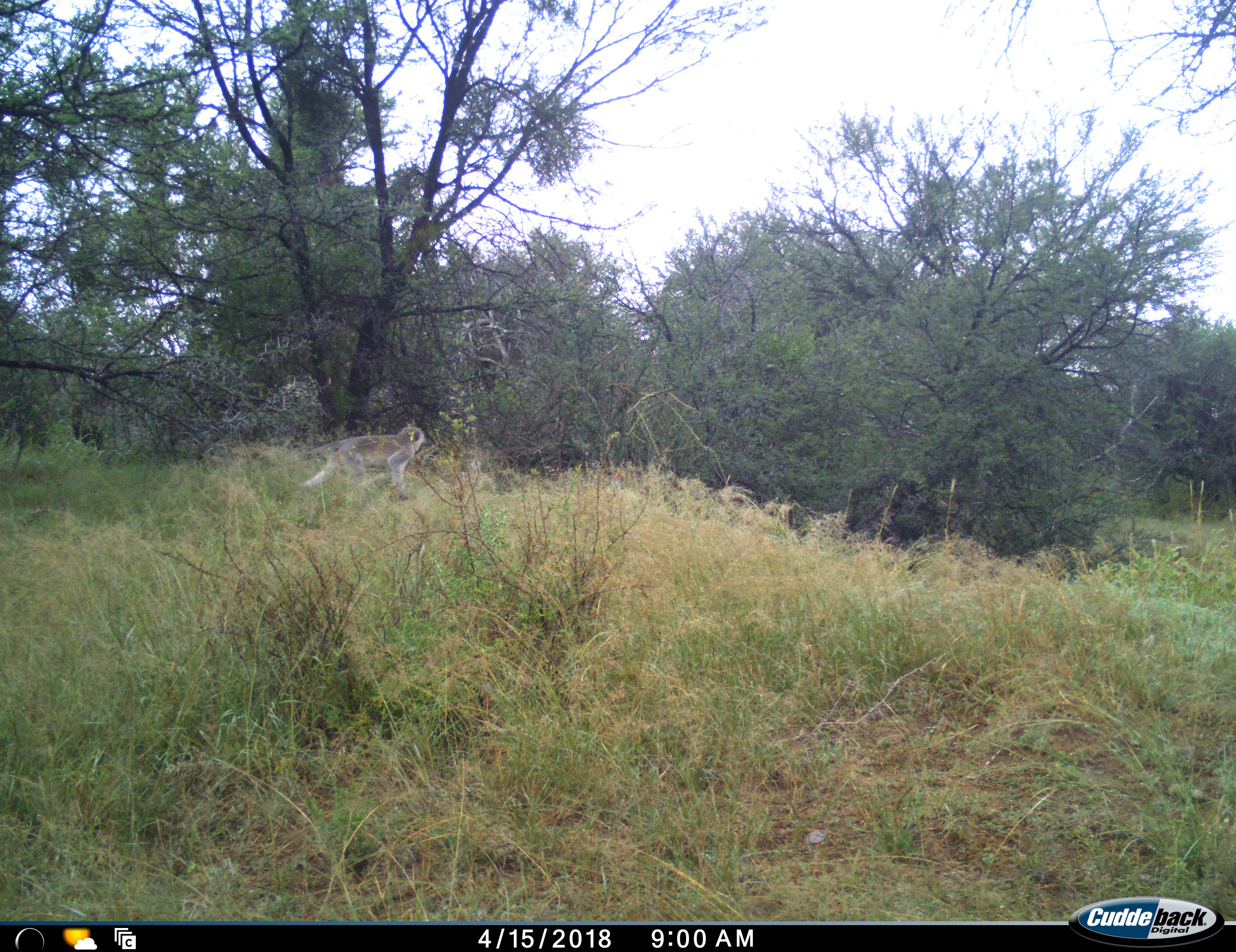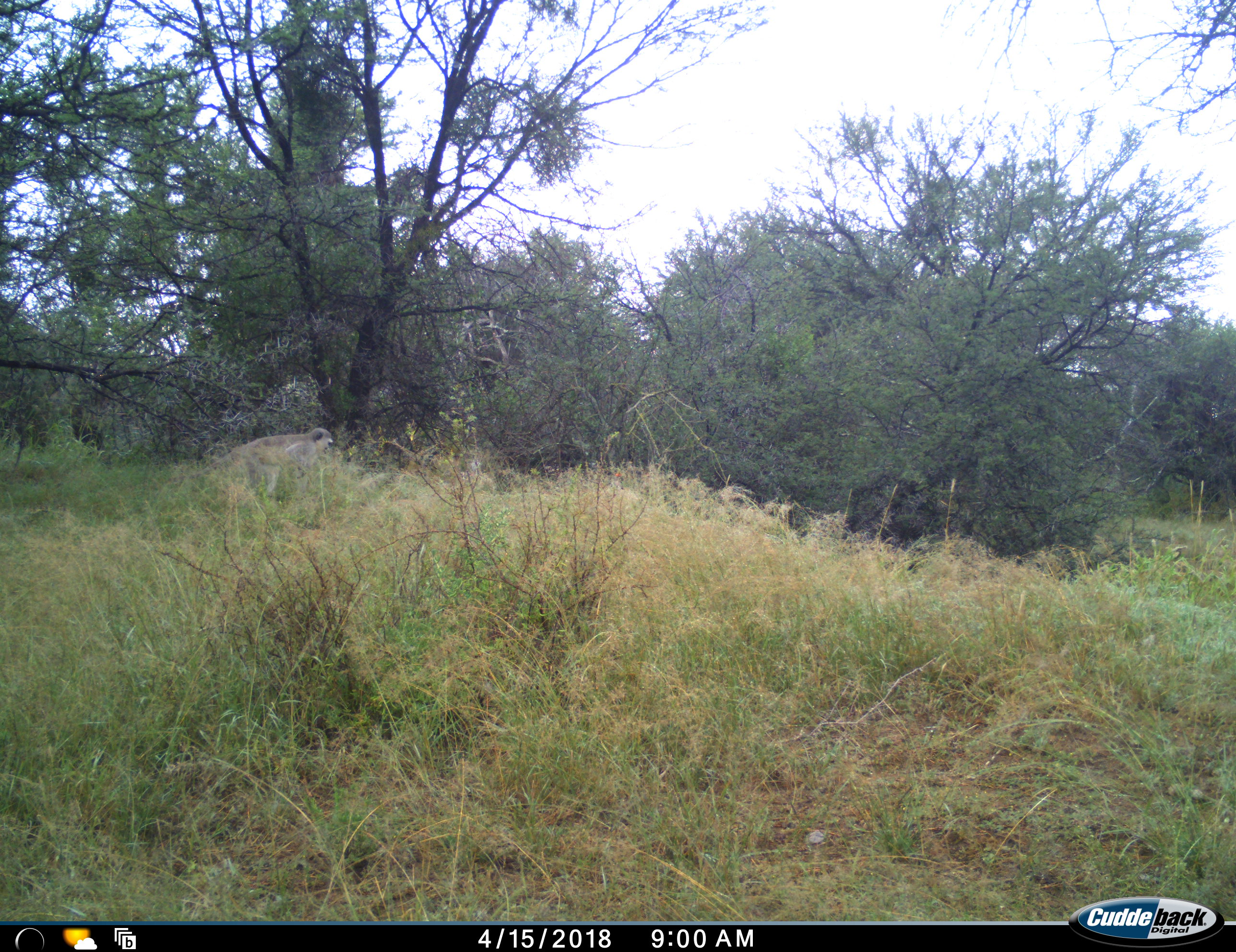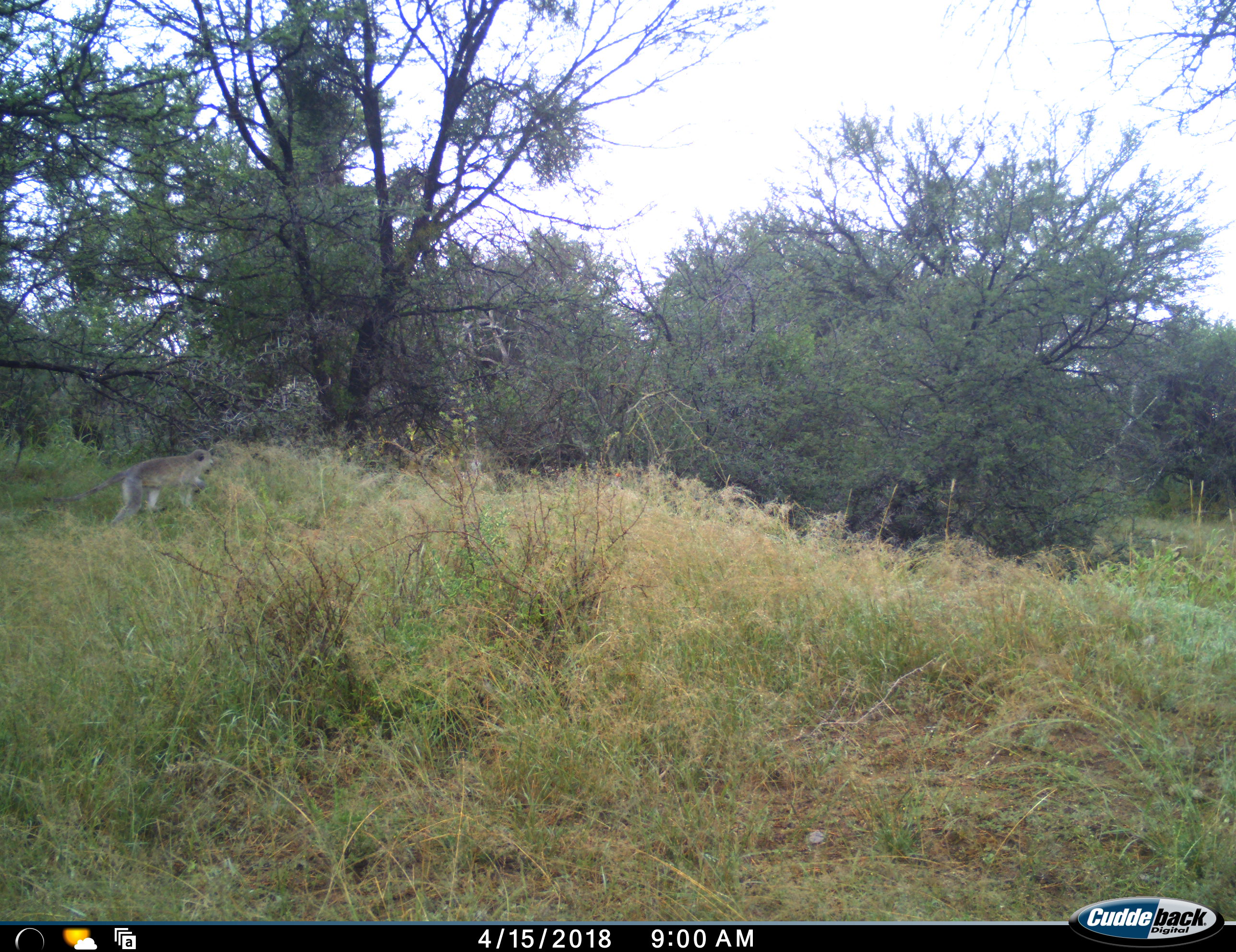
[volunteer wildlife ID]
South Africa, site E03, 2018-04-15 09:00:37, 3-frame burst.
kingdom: Animalia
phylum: Chordata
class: Mammalia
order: Primates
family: Cercopithecidae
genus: Chlorocebus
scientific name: Chlorocebus pygerythrus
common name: vervet monkey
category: monkeyvervet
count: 1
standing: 17%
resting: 0%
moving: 100%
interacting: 0%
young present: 0%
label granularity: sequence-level